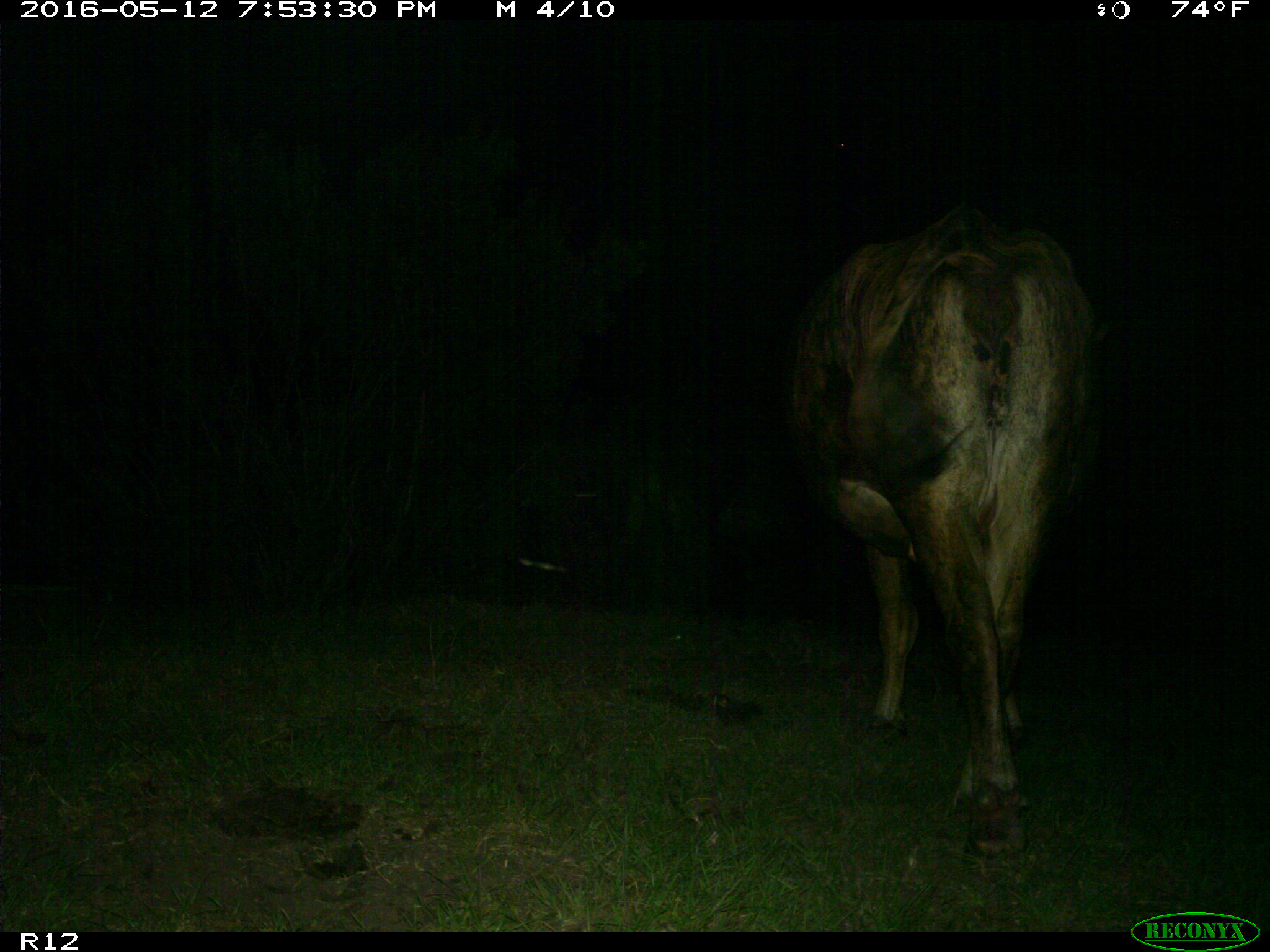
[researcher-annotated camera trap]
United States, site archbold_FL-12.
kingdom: Animalia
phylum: Chordata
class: Mammalia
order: Artiodactyla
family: Bovidae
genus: Bos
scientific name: Bos taurus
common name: domestic cow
Bos taurus (domestic cow).